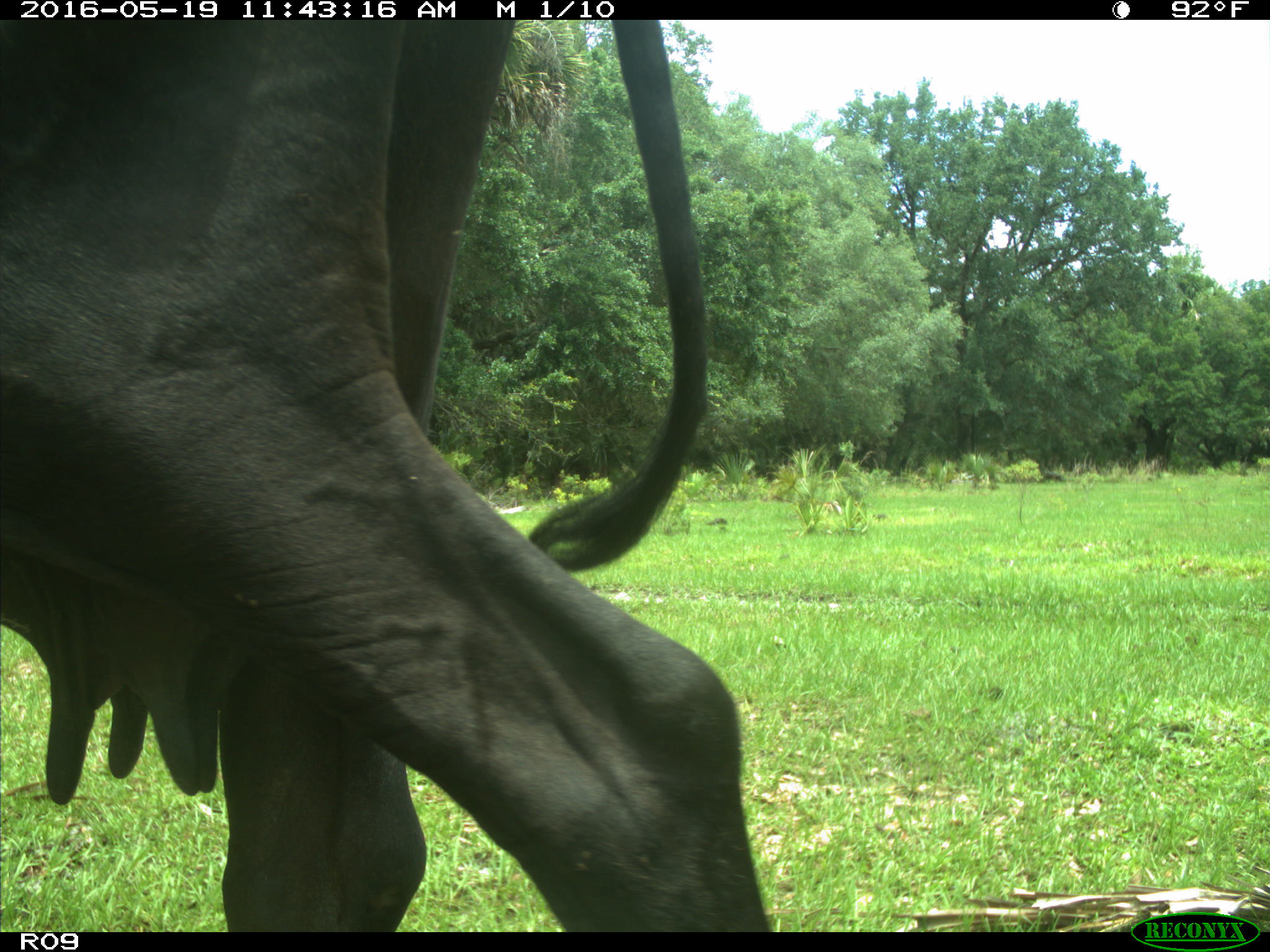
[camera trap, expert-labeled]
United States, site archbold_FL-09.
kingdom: Animalia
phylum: Chordata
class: Mammalia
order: Artiodactyla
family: Bovidae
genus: Bos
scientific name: Bos taurus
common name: domestic cow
Bos taurus (domestic cow).